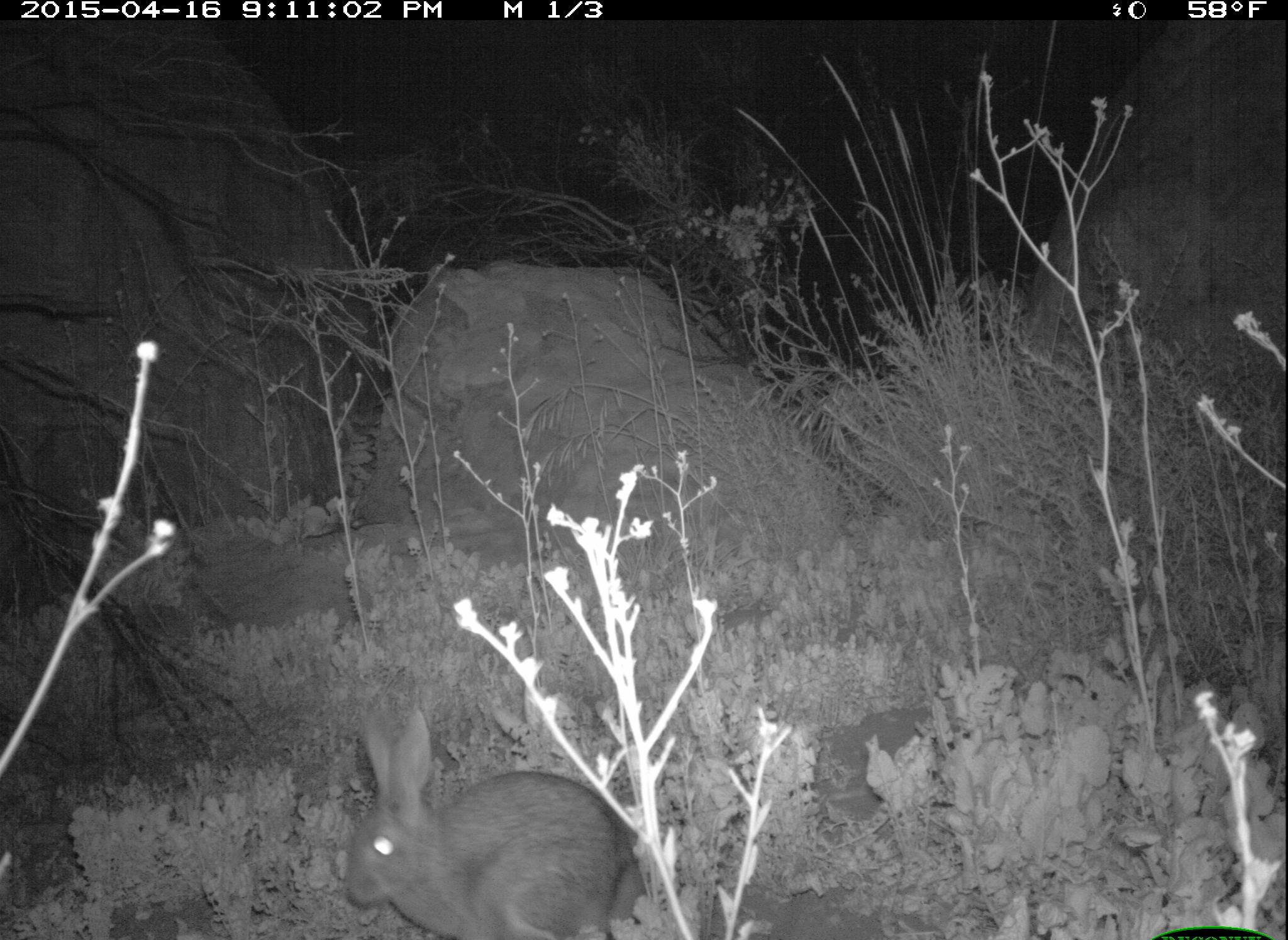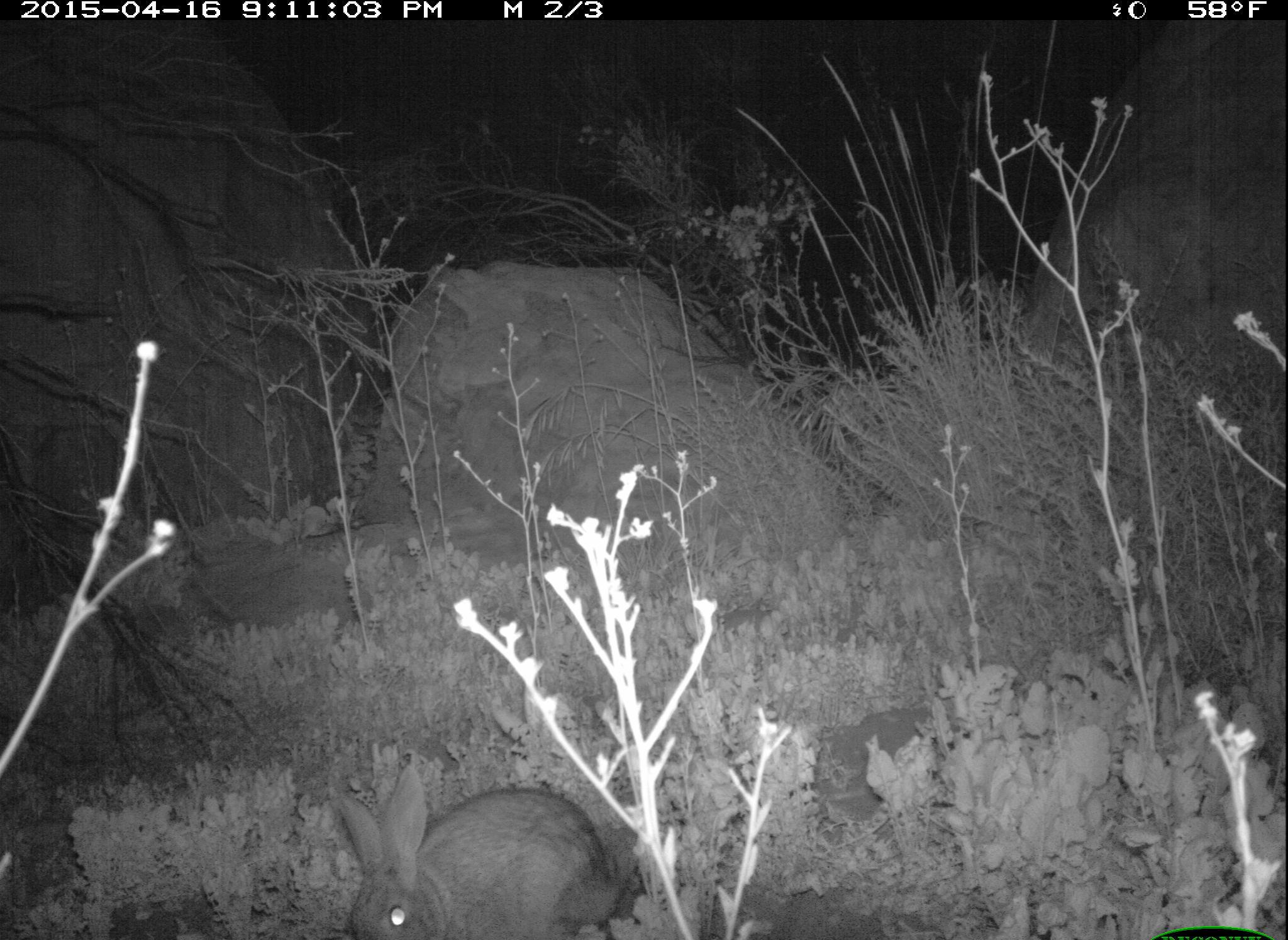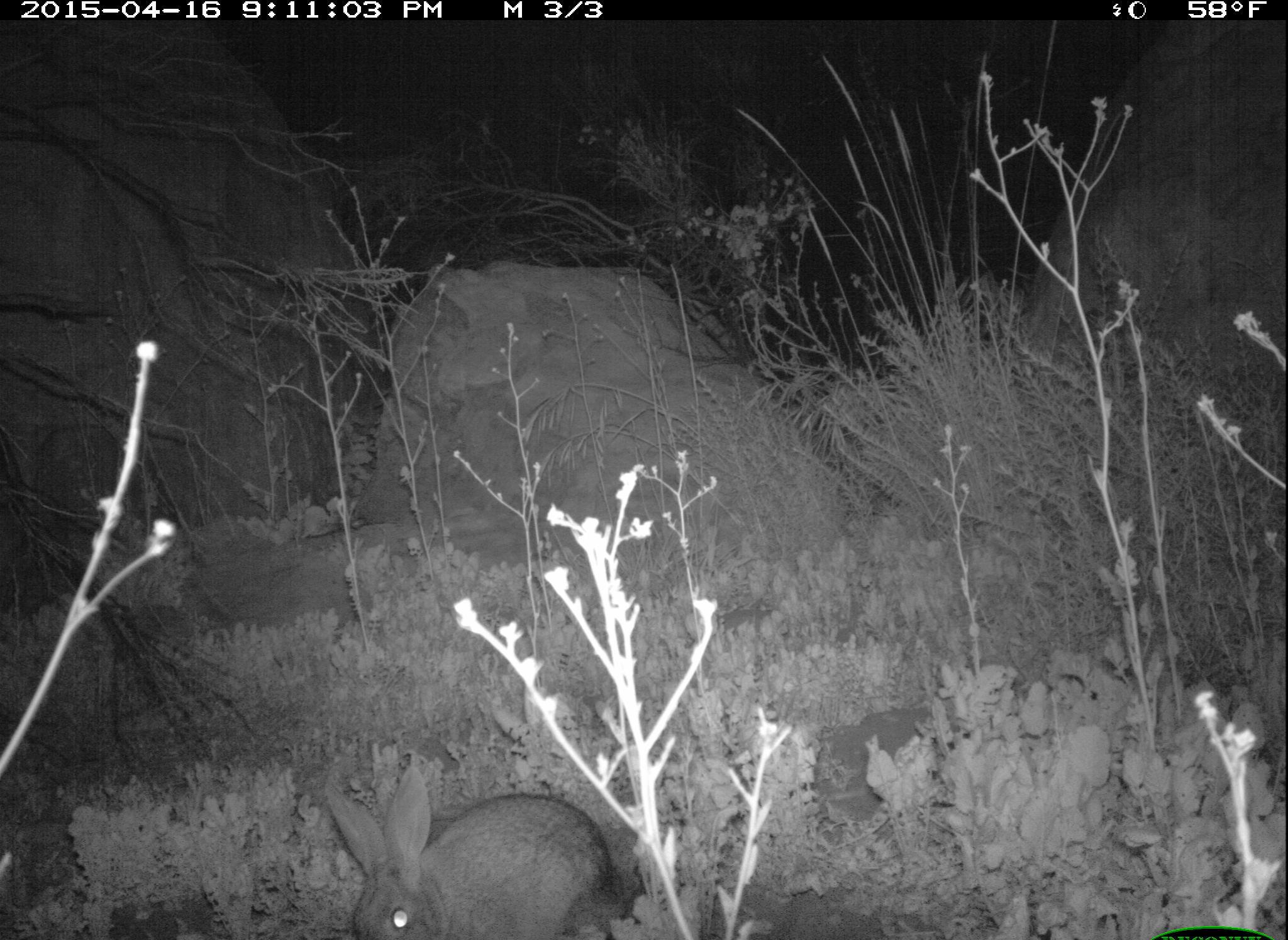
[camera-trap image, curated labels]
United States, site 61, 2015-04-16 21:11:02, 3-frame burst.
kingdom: Animalia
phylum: Chordata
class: Mammalia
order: Lagomorpha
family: Leporidae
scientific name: Leporidae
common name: rabbits and hares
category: rabbit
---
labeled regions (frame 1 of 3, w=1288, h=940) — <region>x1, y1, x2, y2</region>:
rabbit: <region>303, 709, 670, 934</region>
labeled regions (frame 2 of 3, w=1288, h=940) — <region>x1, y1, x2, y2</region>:
rabbit: <region>330, 759, 641, 936</region>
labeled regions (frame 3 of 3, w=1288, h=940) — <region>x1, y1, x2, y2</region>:
rabbit: <region>298, 736, 662, 931</region>